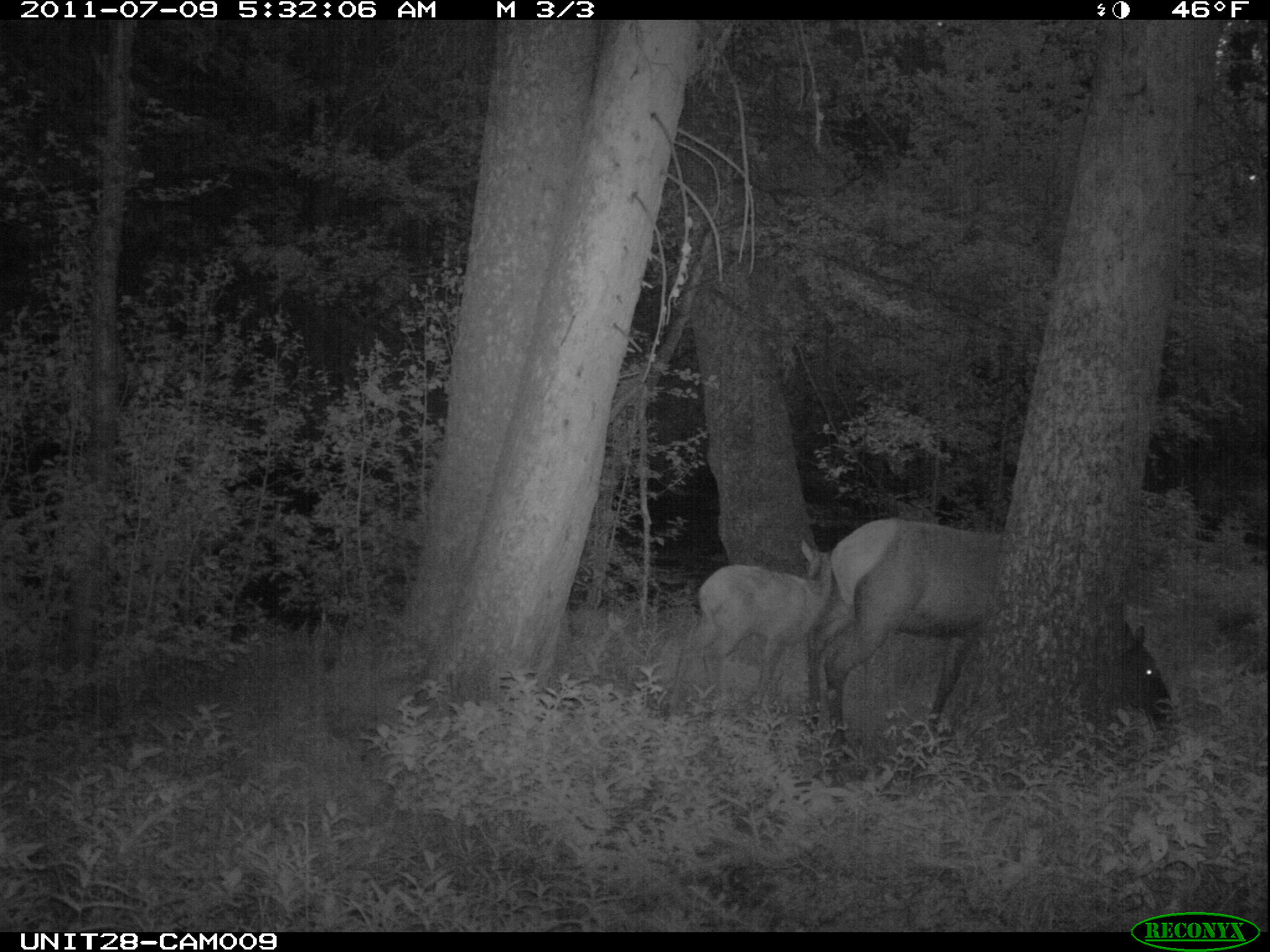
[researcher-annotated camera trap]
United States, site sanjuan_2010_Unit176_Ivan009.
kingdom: Animalia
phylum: Chordata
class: Mammalia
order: Artiodactyla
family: Cervidae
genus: Cervus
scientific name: Cervus elaphus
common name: red deer